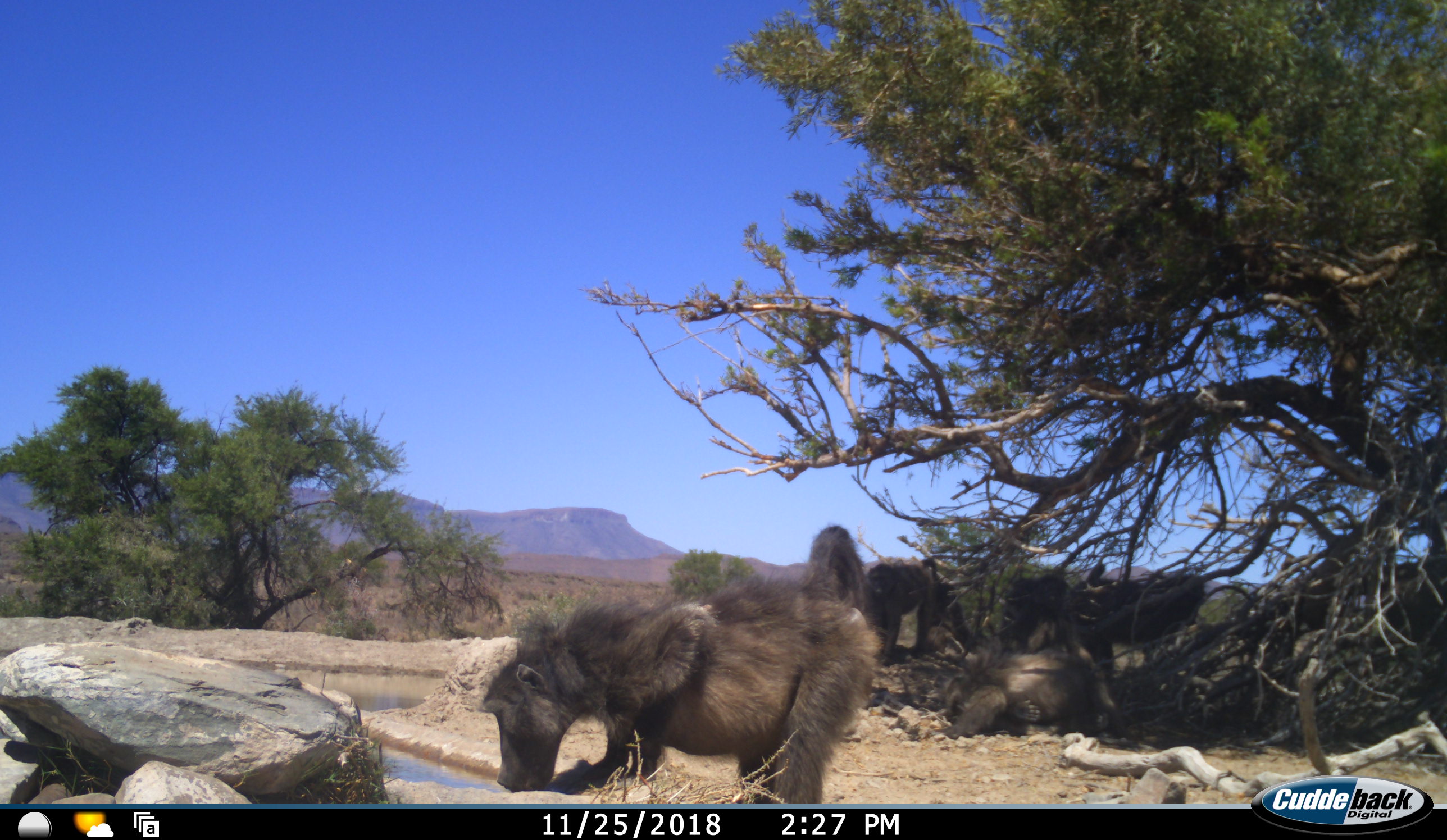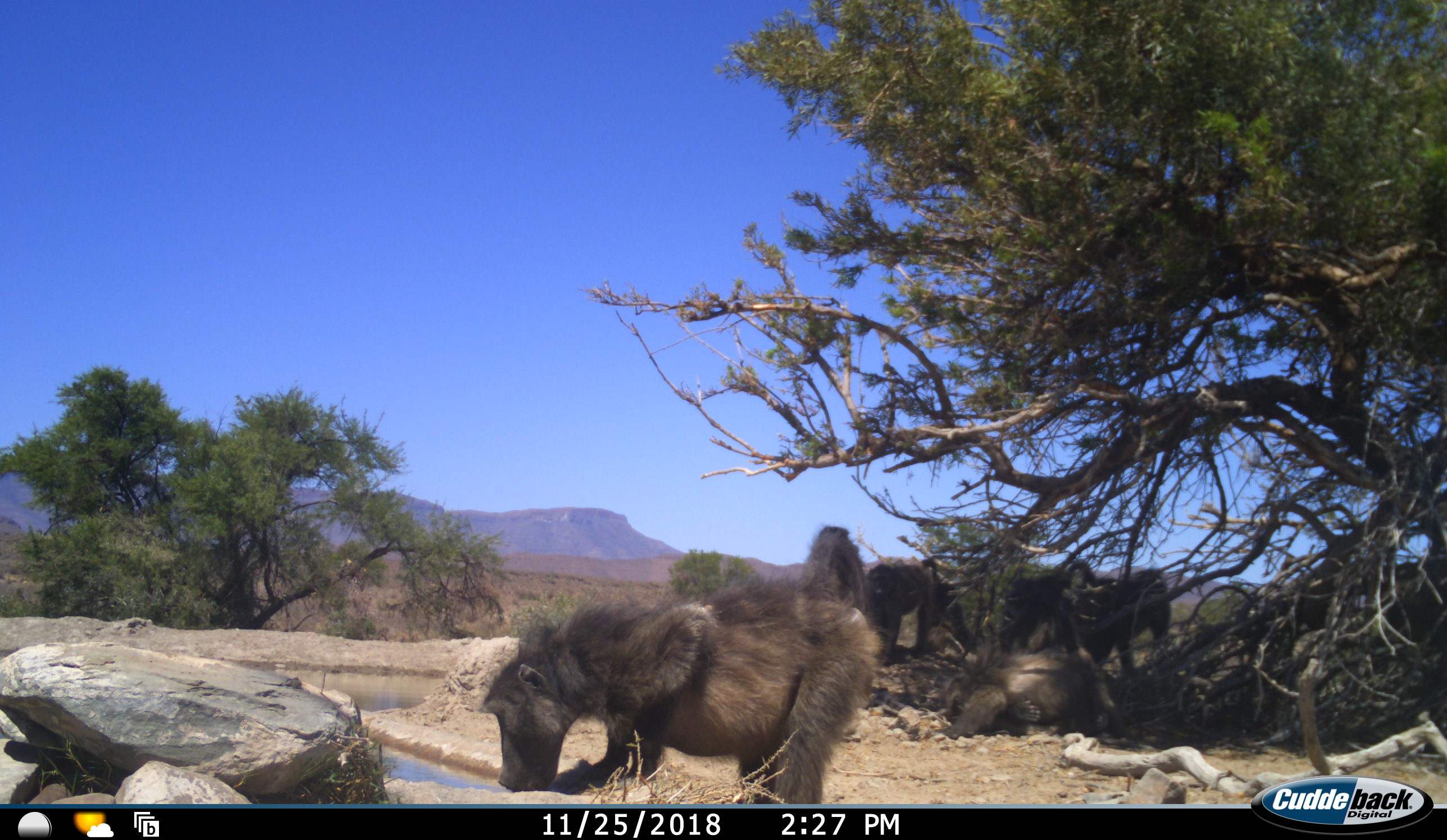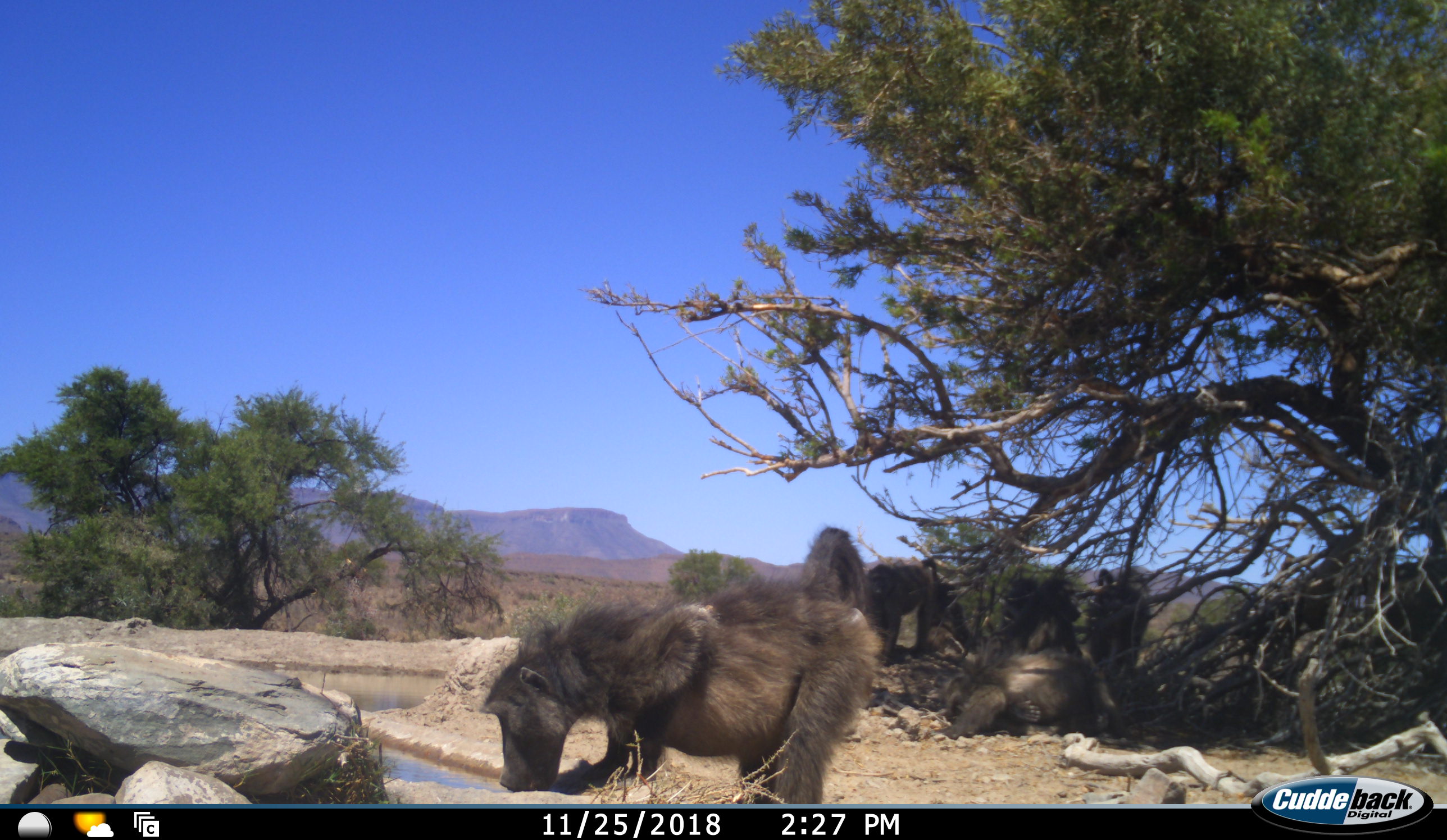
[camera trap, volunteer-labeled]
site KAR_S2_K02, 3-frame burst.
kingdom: Animalia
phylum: Chordata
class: Mammalia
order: Primates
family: Cercopithecidae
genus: Papio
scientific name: Papio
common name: baboon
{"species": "baboon (Papio)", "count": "6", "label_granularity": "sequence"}